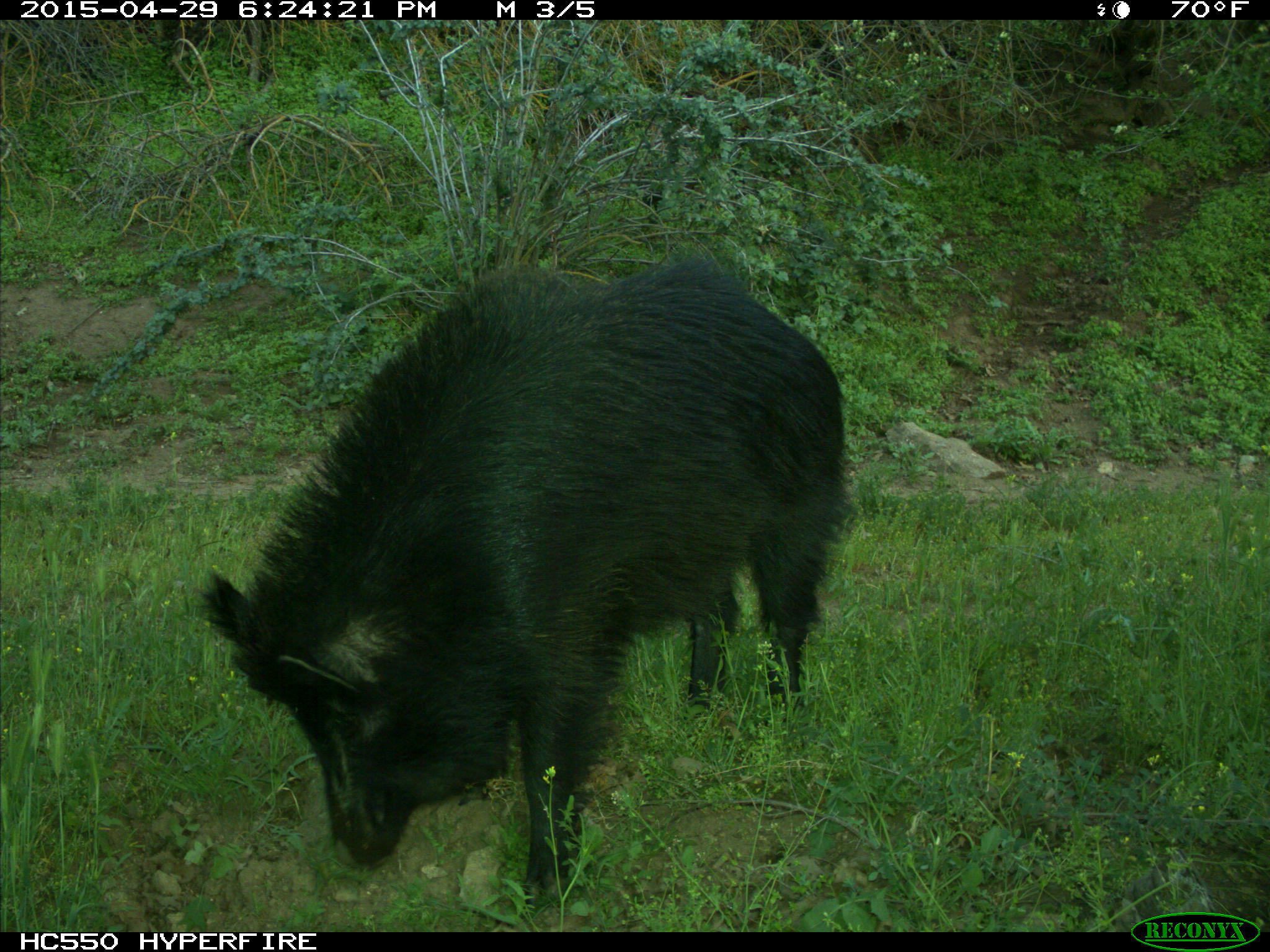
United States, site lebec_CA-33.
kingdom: Animalia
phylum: Chordata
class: Mammalia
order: Artiodactyla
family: Suidae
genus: Sus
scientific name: Sus scrofa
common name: wild boar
Sus scrofa (wild boar).